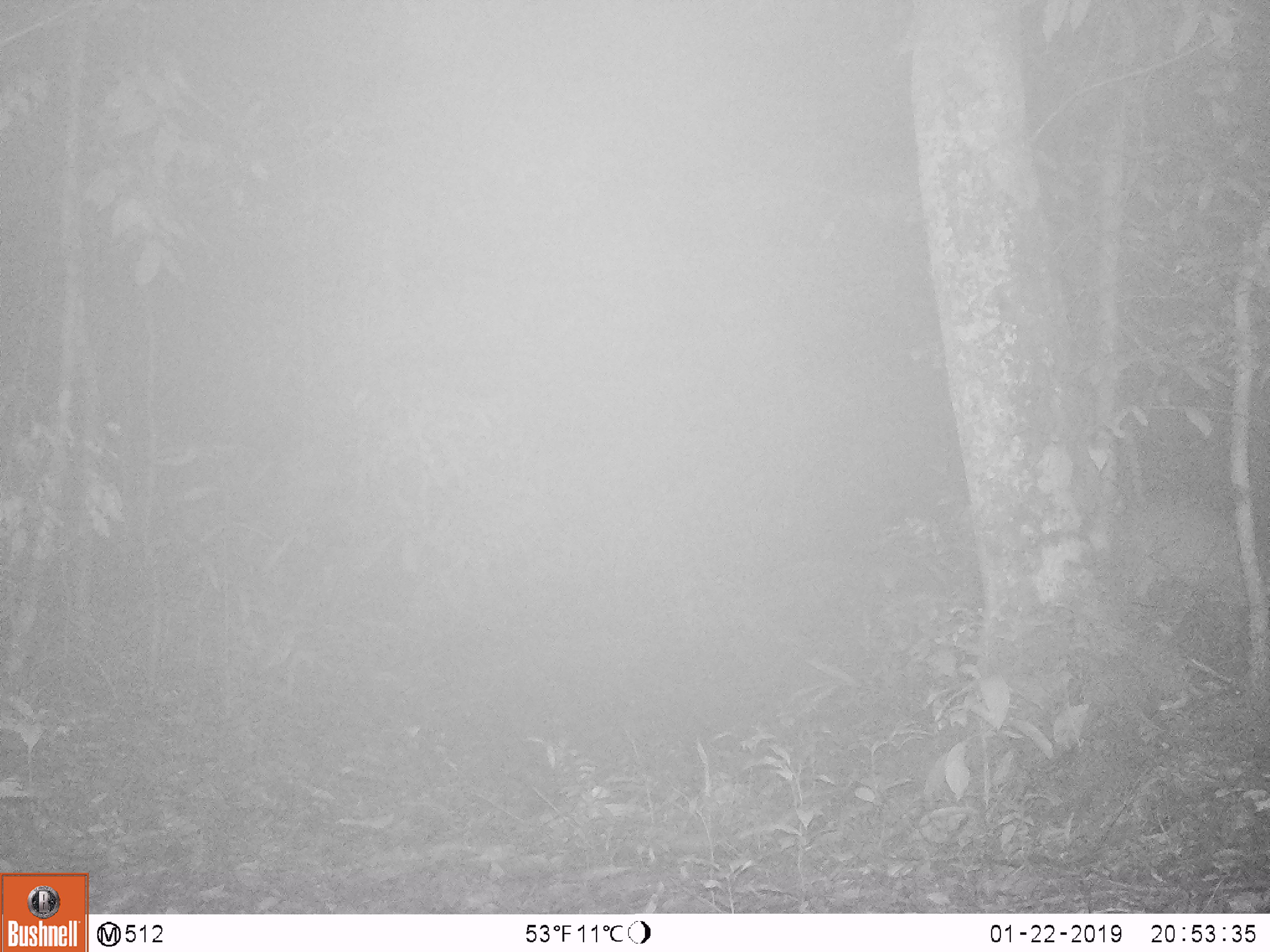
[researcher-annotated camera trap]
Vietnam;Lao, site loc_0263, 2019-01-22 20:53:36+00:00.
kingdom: Animalia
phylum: Chordata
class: Mammalia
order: Artiodactyla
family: Cervidae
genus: Muntiacus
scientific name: Muntiacus vuquangensis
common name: large-antlered muntjac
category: large antlered muntjac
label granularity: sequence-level